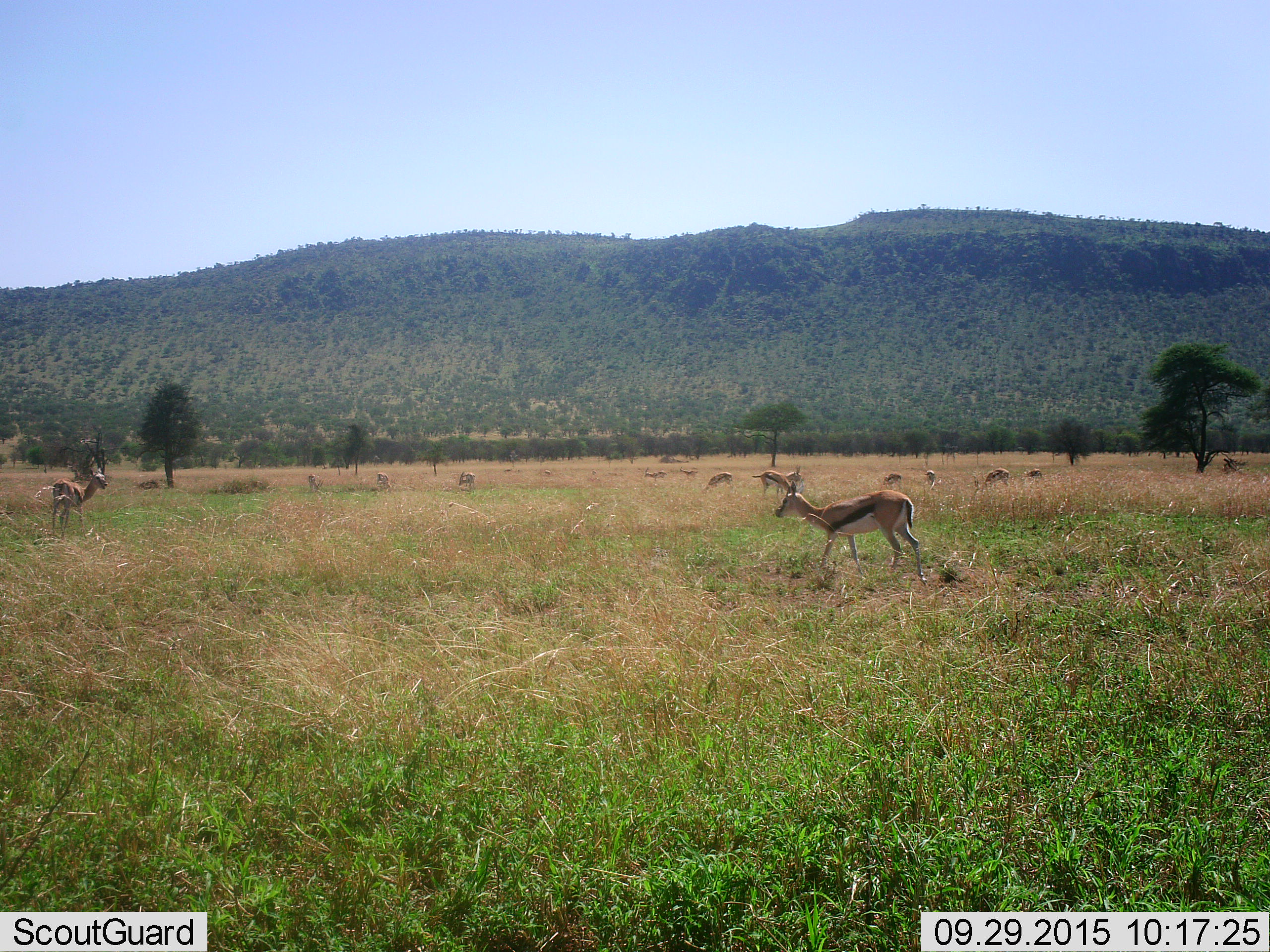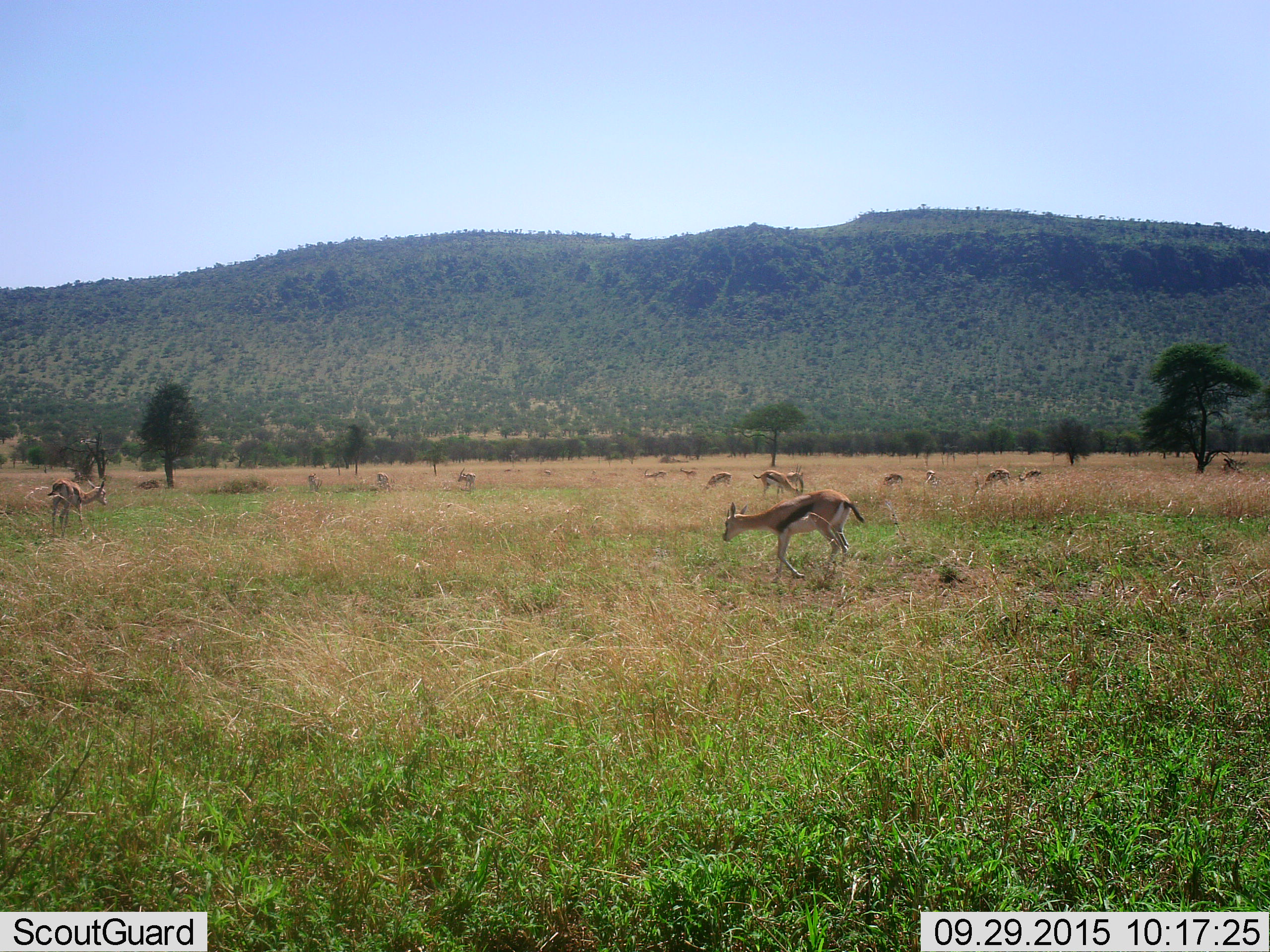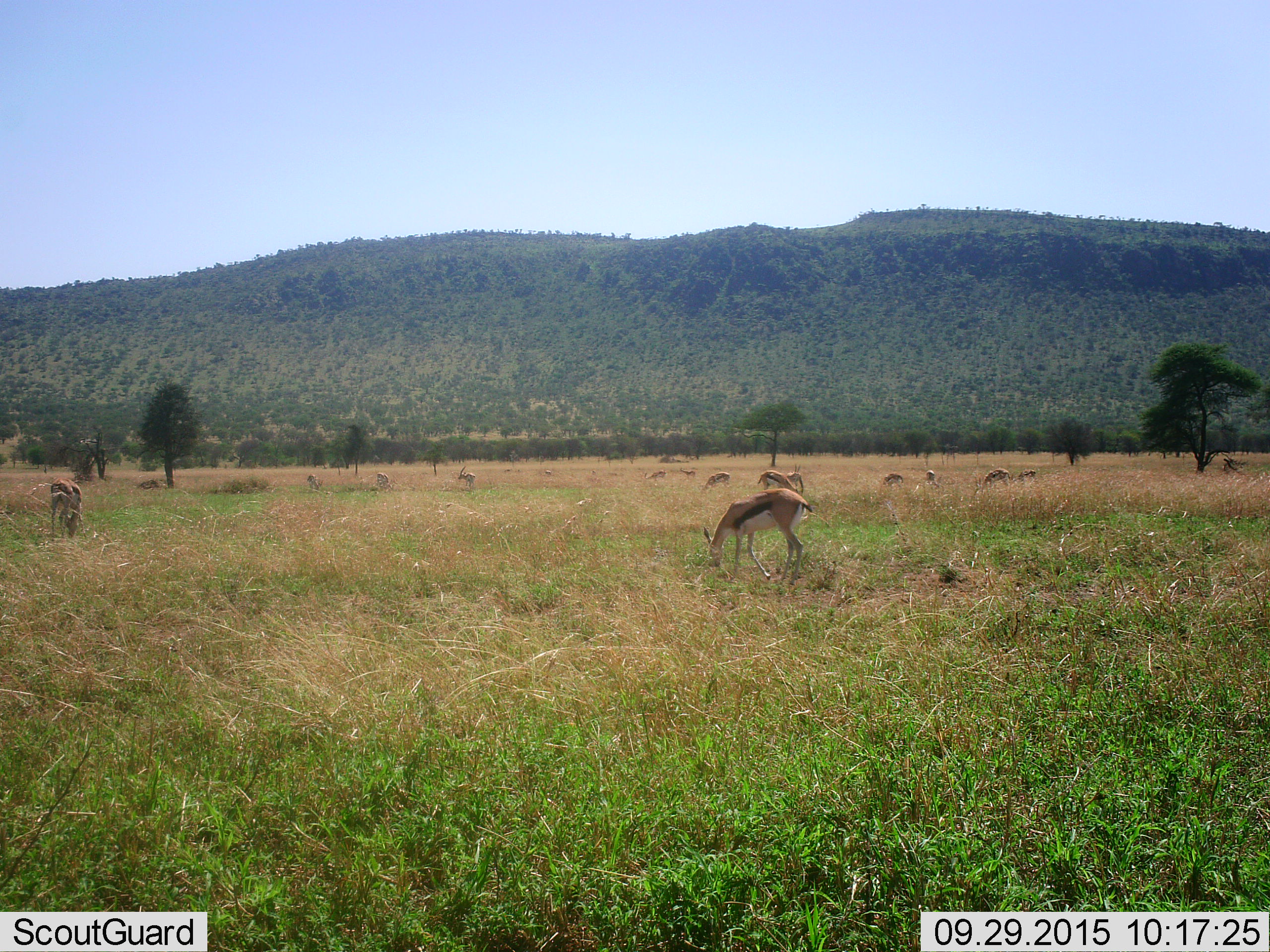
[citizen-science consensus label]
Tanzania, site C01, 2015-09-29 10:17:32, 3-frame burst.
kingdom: Animalia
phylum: Chordata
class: Mammalia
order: Artiodactyla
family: Bovidae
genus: Eudorcas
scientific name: Eudorcas thomsonii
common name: thomson's gazelle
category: gazellethomsons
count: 11-50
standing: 79%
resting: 11%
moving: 37%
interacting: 0%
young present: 21%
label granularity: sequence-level